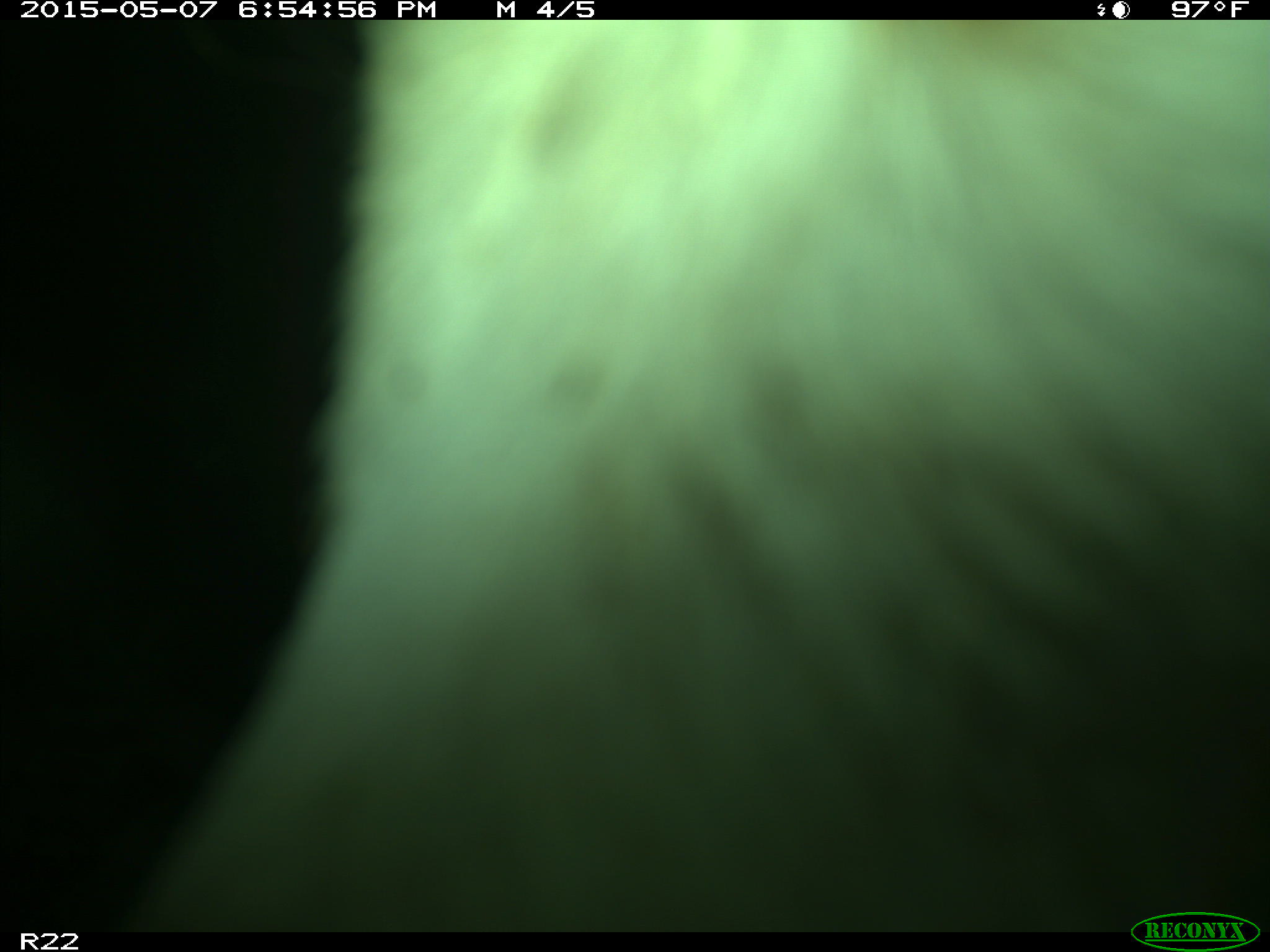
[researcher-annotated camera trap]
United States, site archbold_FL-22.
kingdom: Animalia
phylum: Chordata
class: Mammalia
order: Artiodactyla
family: Bovidae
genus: Bos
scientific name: Bos taurus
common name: domestic cow